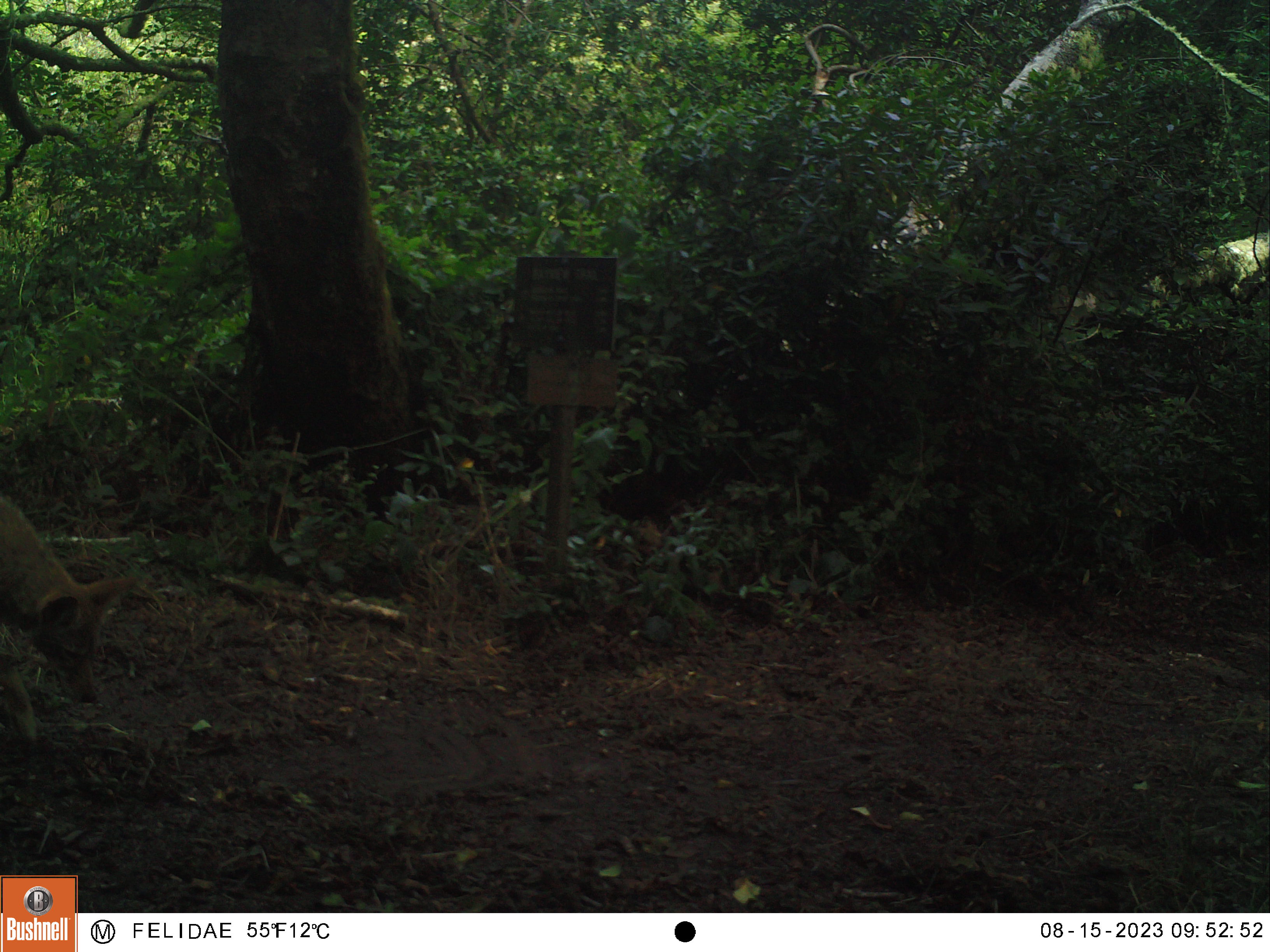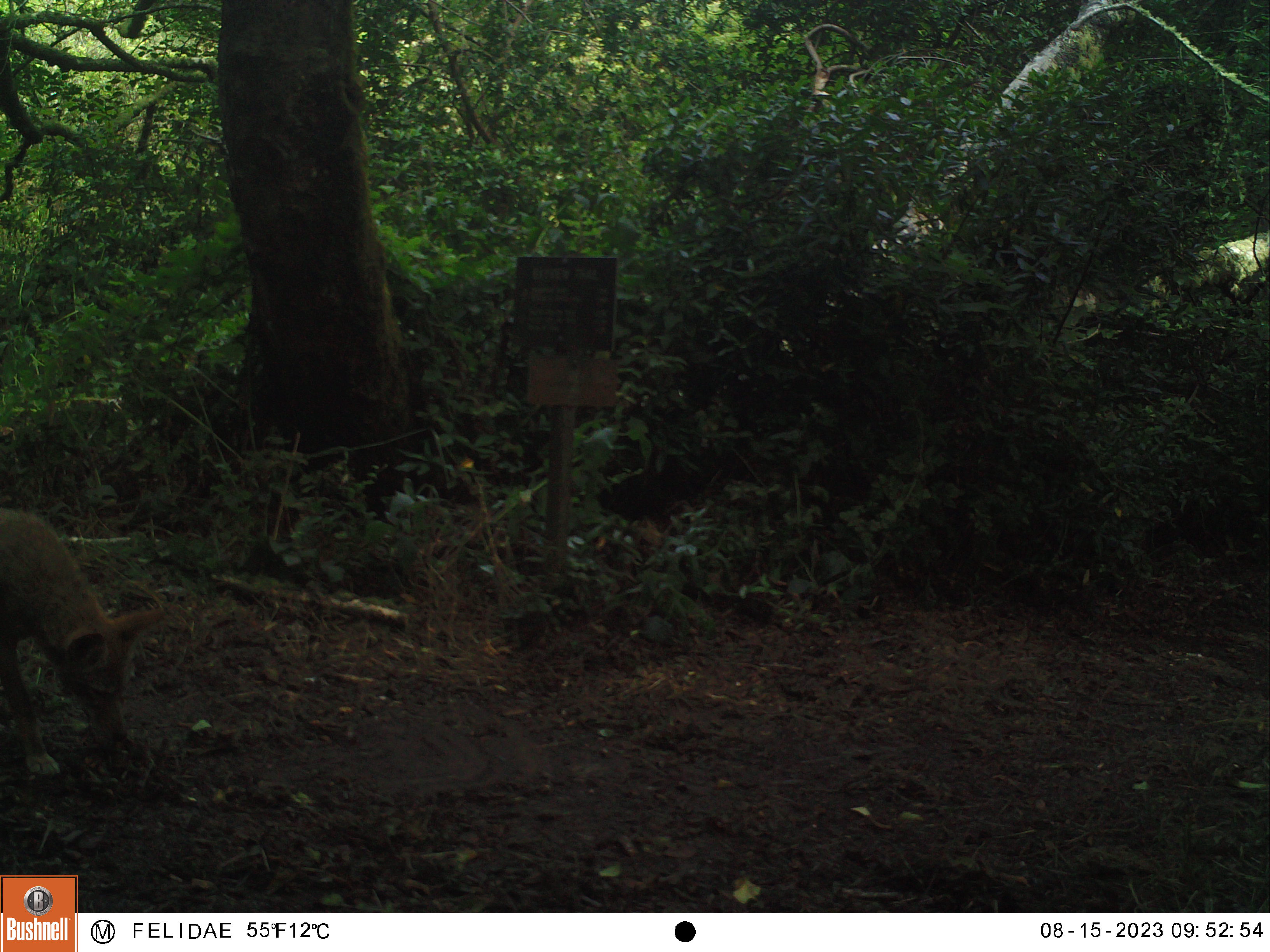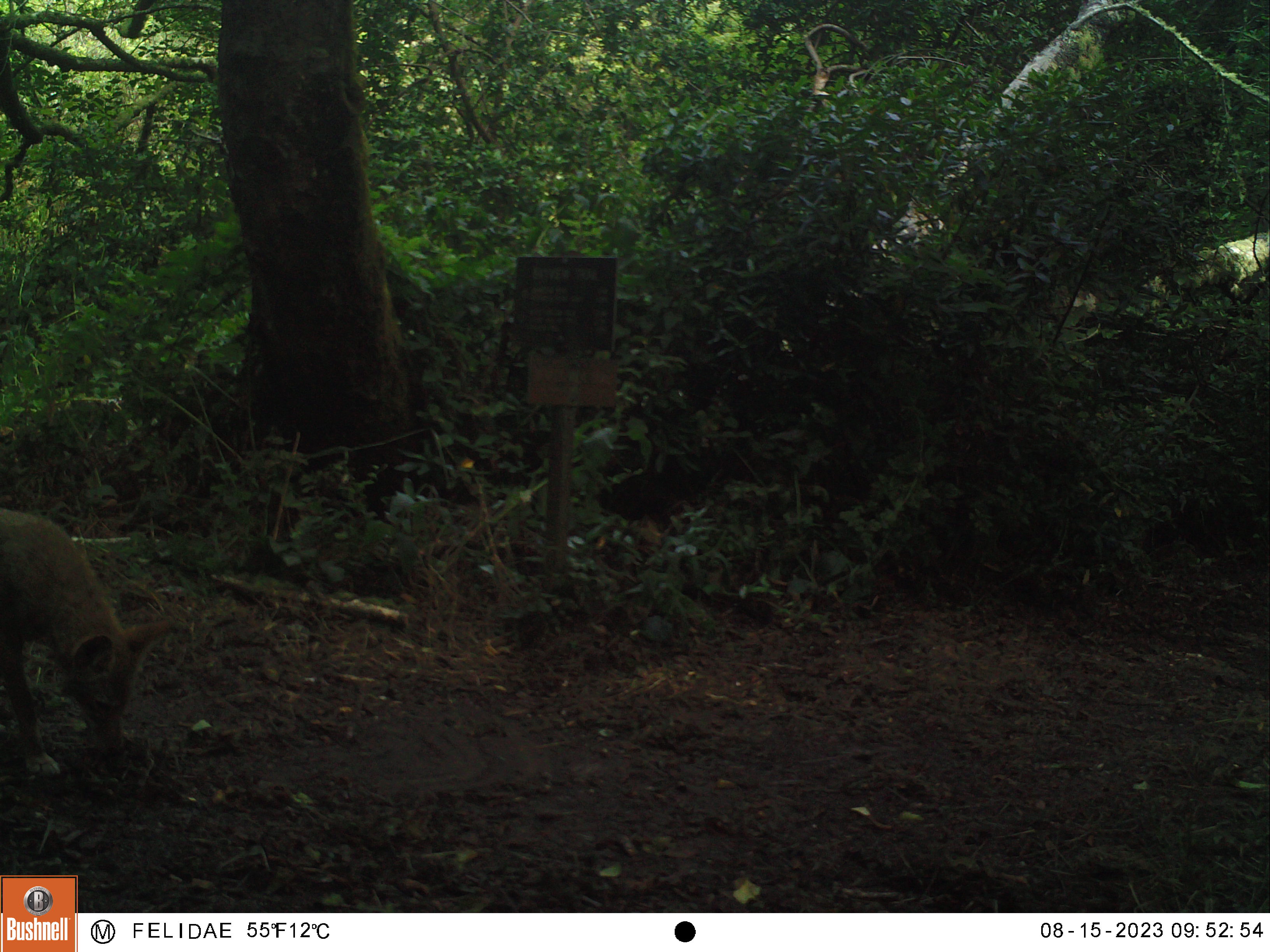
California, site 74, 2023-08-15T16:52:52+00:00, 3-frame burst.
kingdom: Animalia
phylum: Chordata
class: Mammalia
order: Carnivora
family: Canidae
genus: Canis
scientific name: Canis latrans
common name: coyote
Coyote (Canis latrans).